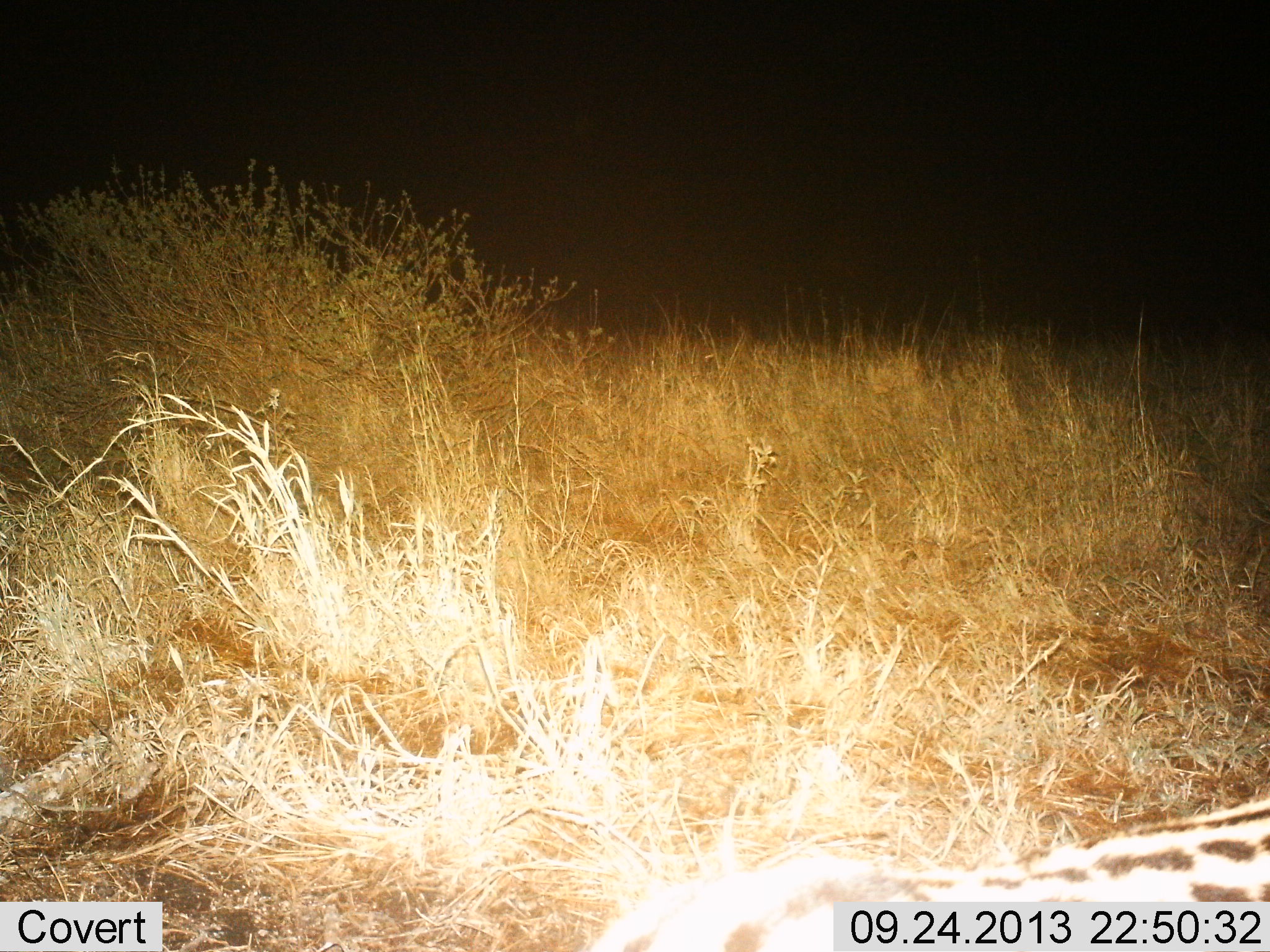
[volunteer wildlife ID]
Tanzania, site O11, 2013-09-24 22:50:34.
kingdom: Animalia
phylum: Chordata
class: Mammalia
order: Carnivora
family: Felidae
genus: Leptailurus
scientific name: Leptailurus serval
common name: serval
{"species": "serval (Leptailurus serval)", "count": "1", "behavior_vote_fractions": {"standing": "33%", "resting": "11%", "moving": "56%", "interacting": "0%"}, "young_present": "0%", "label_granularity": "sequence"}